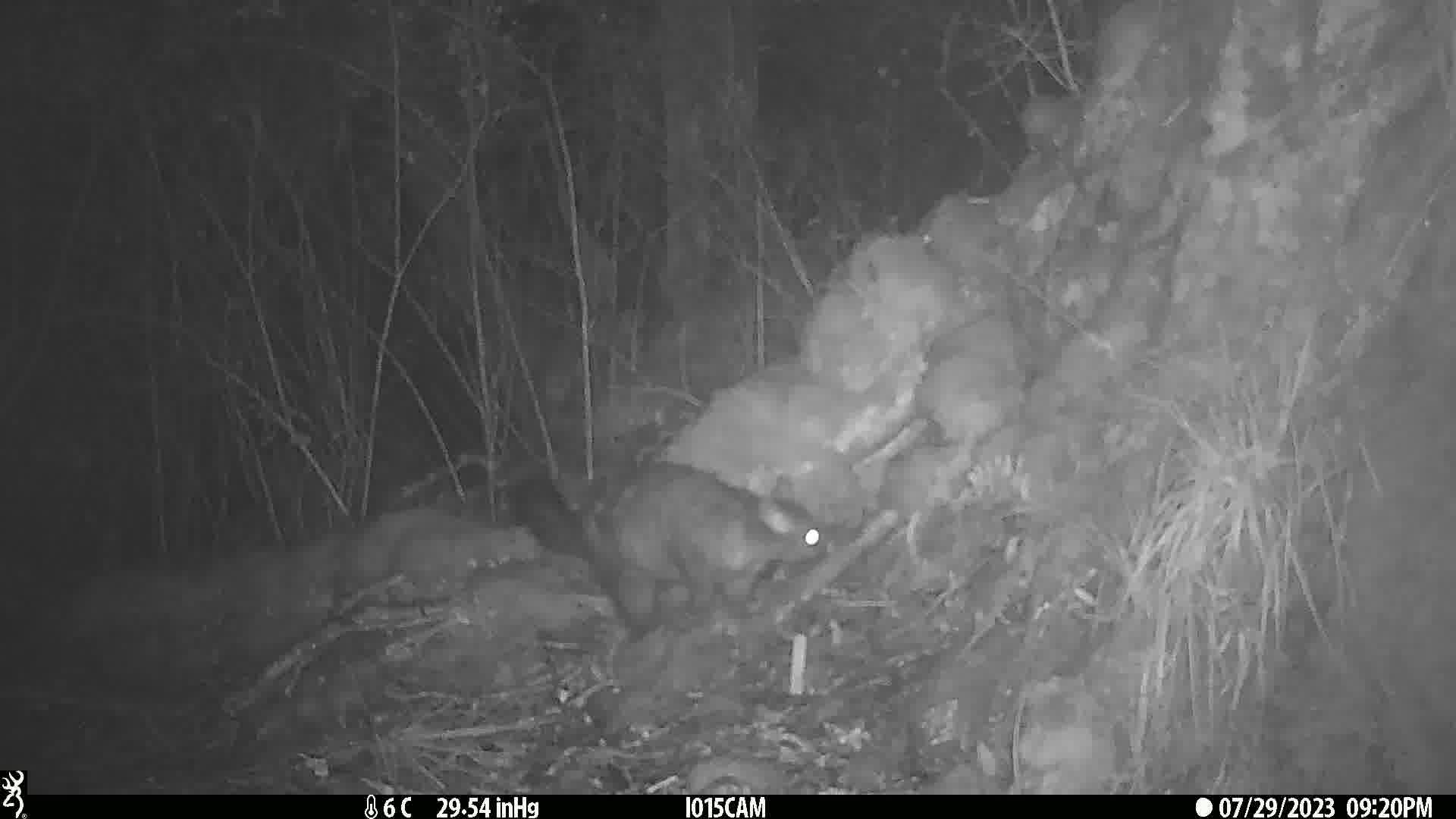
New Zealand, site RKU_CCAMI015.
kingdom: Animalia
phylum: Chordata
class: Mammalia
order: Diprotodontia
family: Phalangeridae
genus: Trichosurus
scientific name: Trichosurus vulpecula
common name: common brushtail possum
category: possum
Possum (common brushtail possum) (Trichosurus vulpecula).